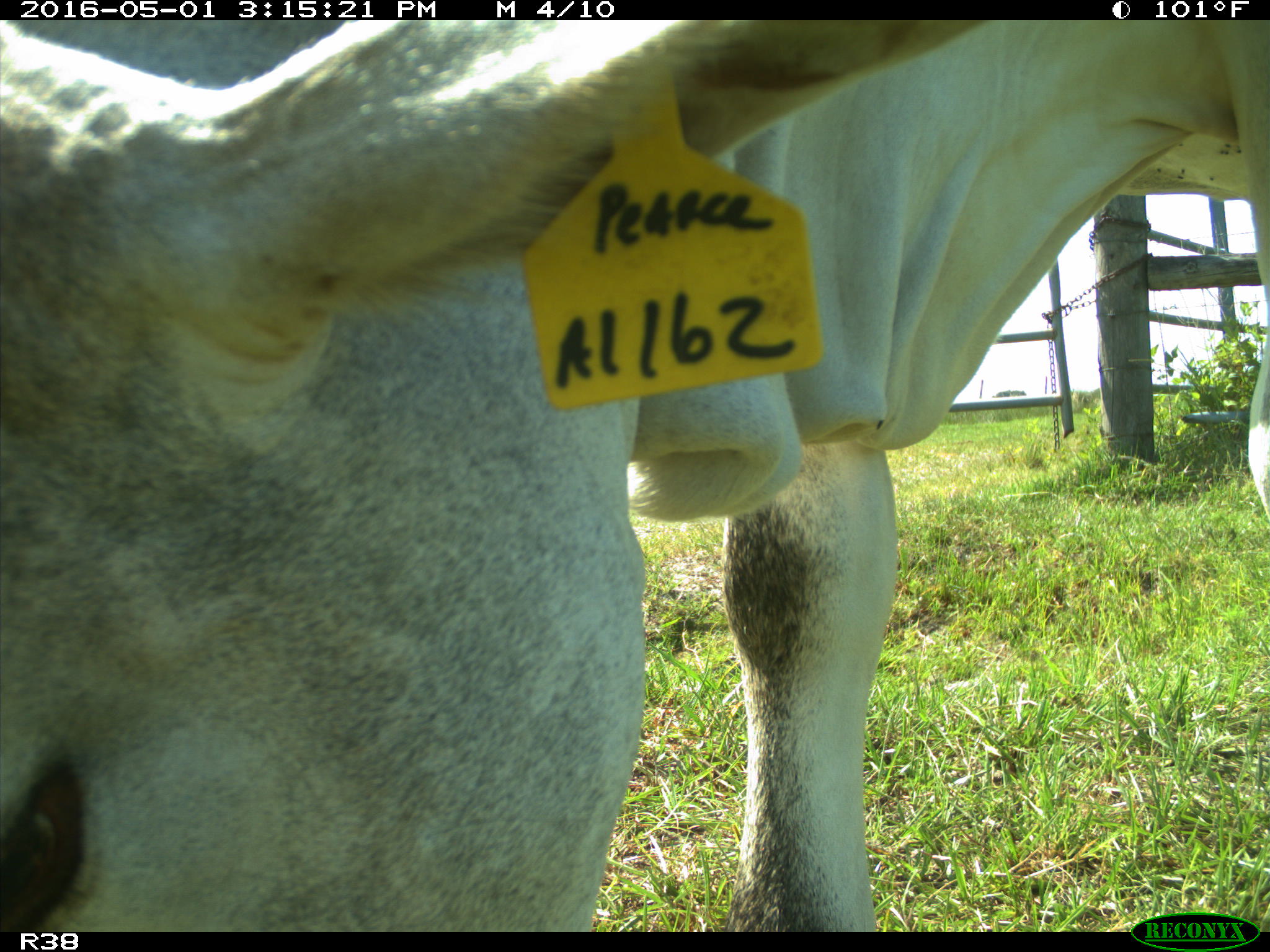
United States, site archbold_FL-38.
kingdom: Animalia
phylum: Chordata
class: Mammalia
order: Artiodactyla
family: Bovidae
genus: Bos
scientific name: Bos taurus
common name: domestic cow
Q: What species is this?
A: Bos taurus (domestic cow).